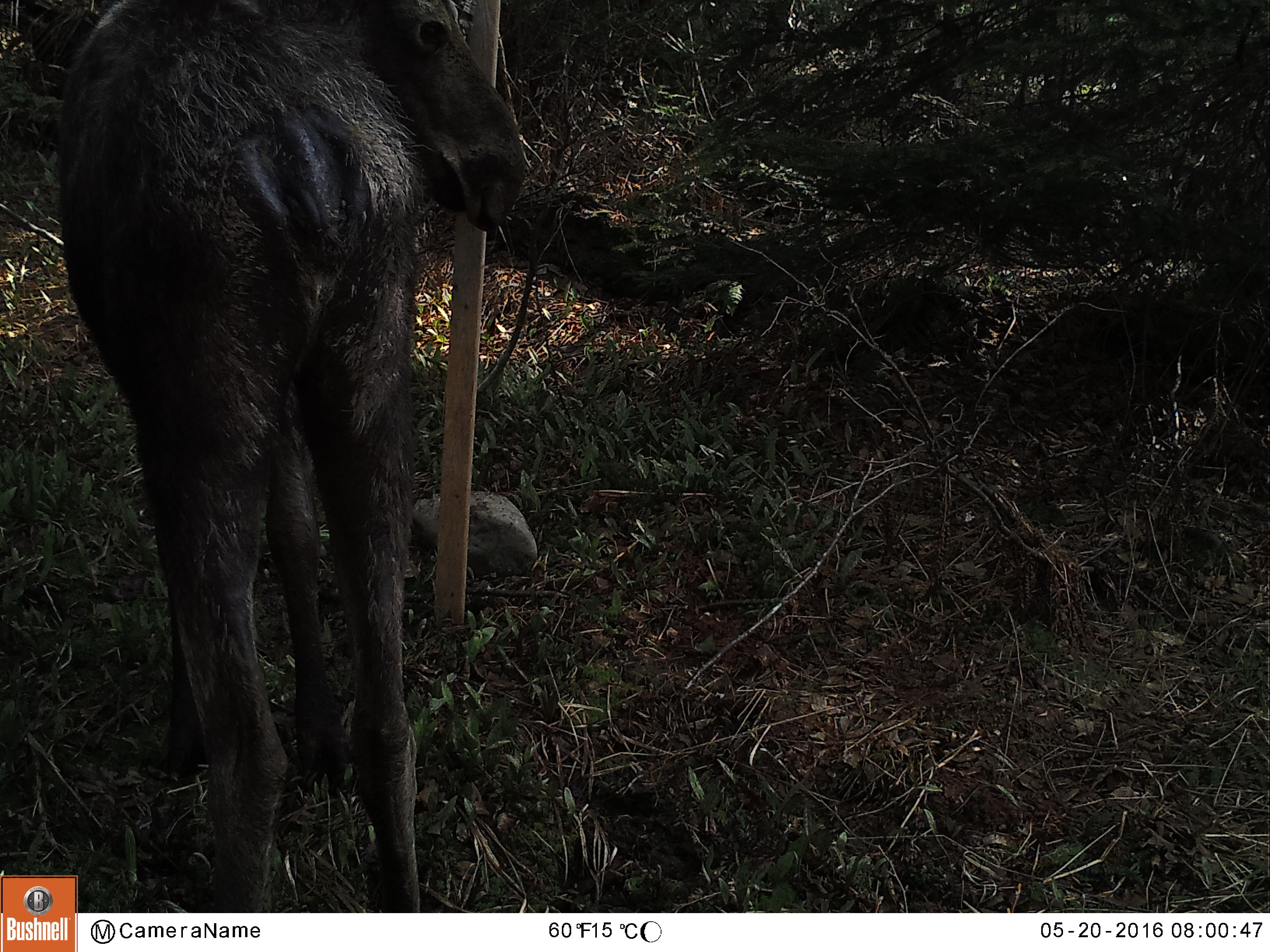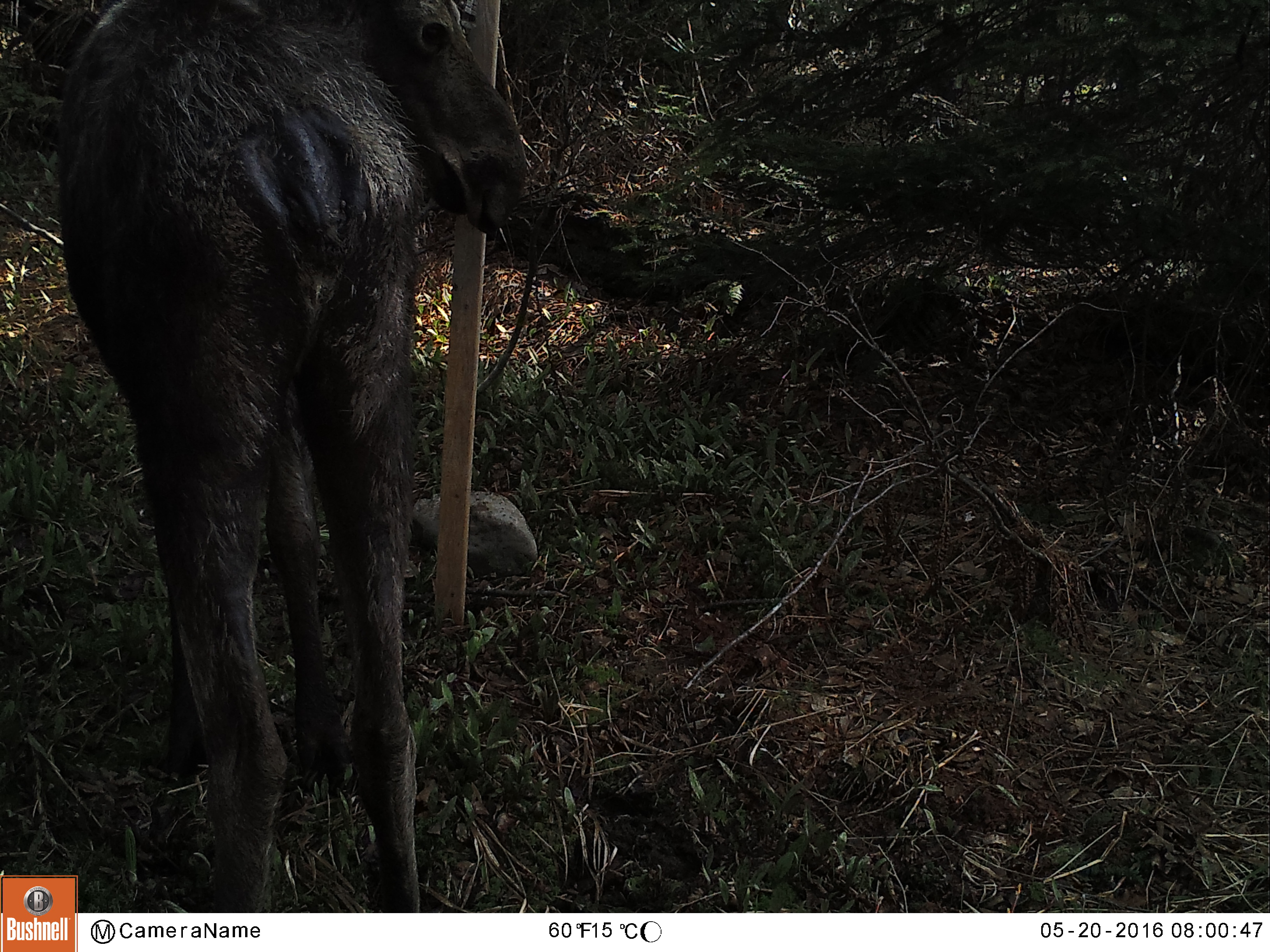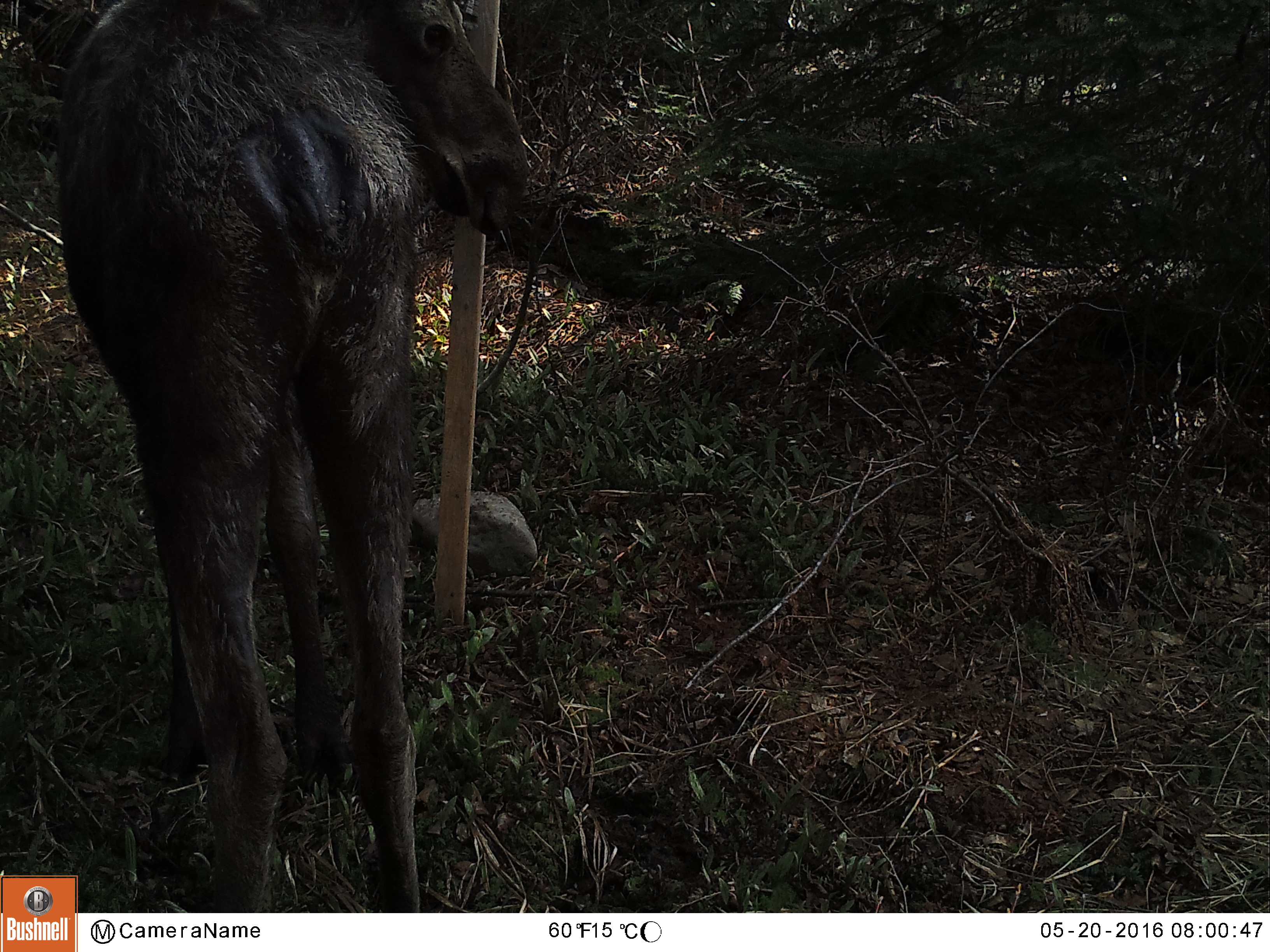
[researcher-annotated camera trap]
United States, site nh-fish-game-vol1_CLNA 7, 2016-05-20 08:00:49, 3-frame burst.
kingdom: Animalia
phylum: Chordata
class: Mammalia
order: Artiodactyla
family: Cervidae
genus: Alces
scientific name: Alces alces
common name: moose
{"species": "moose (Alces alces)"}